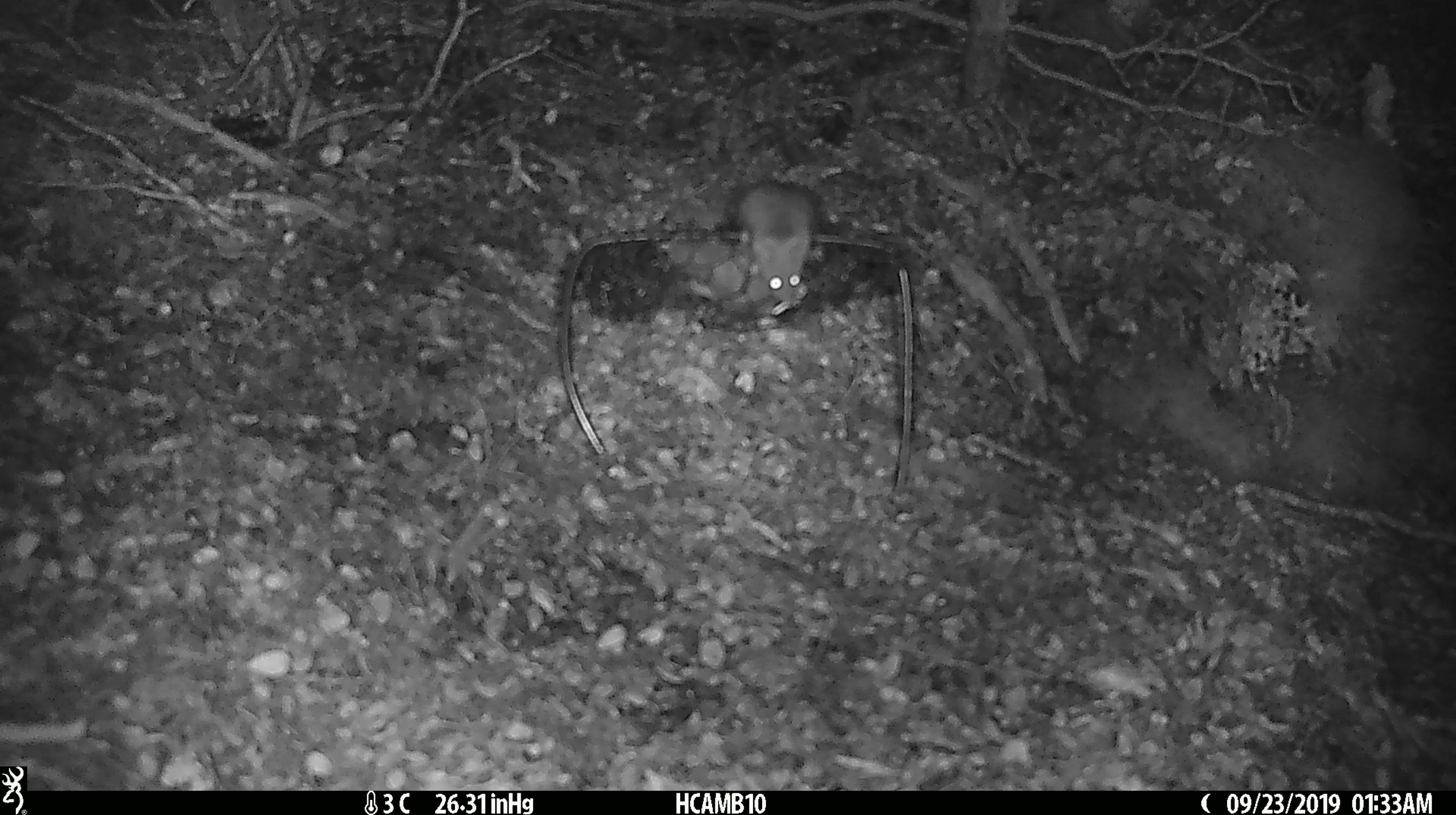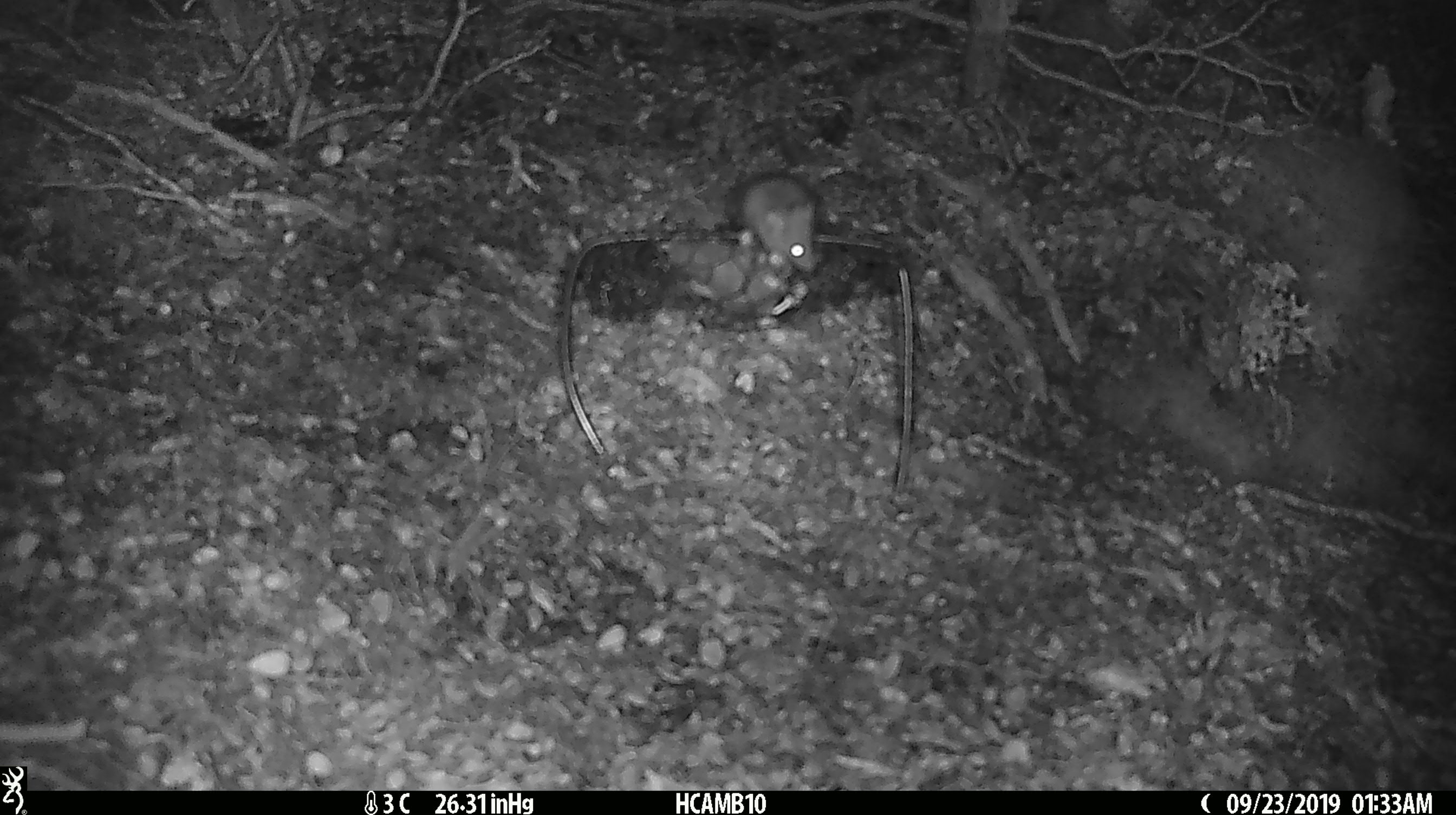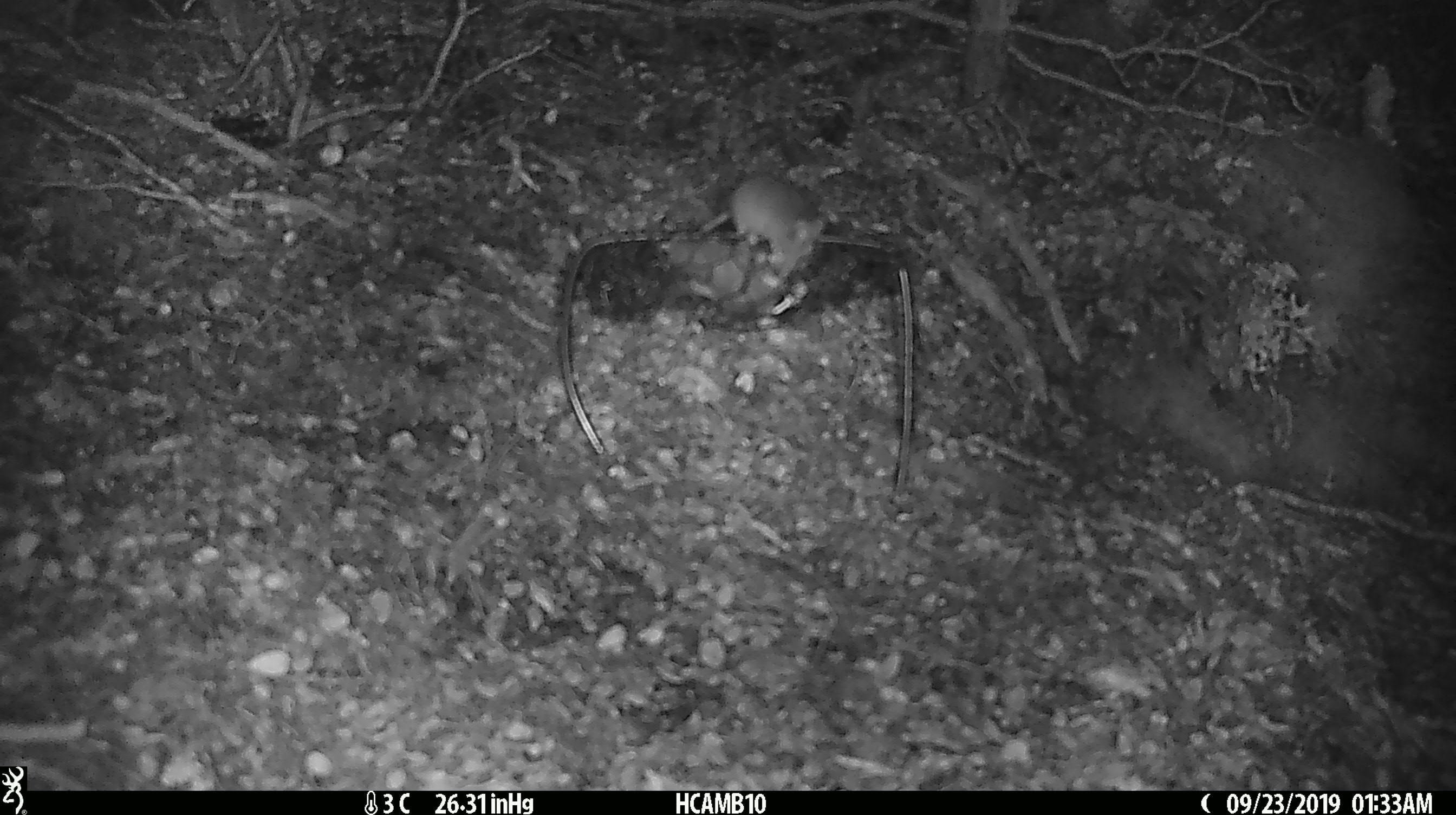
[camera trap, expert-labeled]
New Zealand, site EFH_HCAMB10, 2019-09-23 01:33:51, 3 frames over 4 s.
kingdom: Animalia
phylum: Chordata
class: Mammalia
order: Rodentia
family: Muridae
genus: Mus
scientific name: Mus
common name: mouse